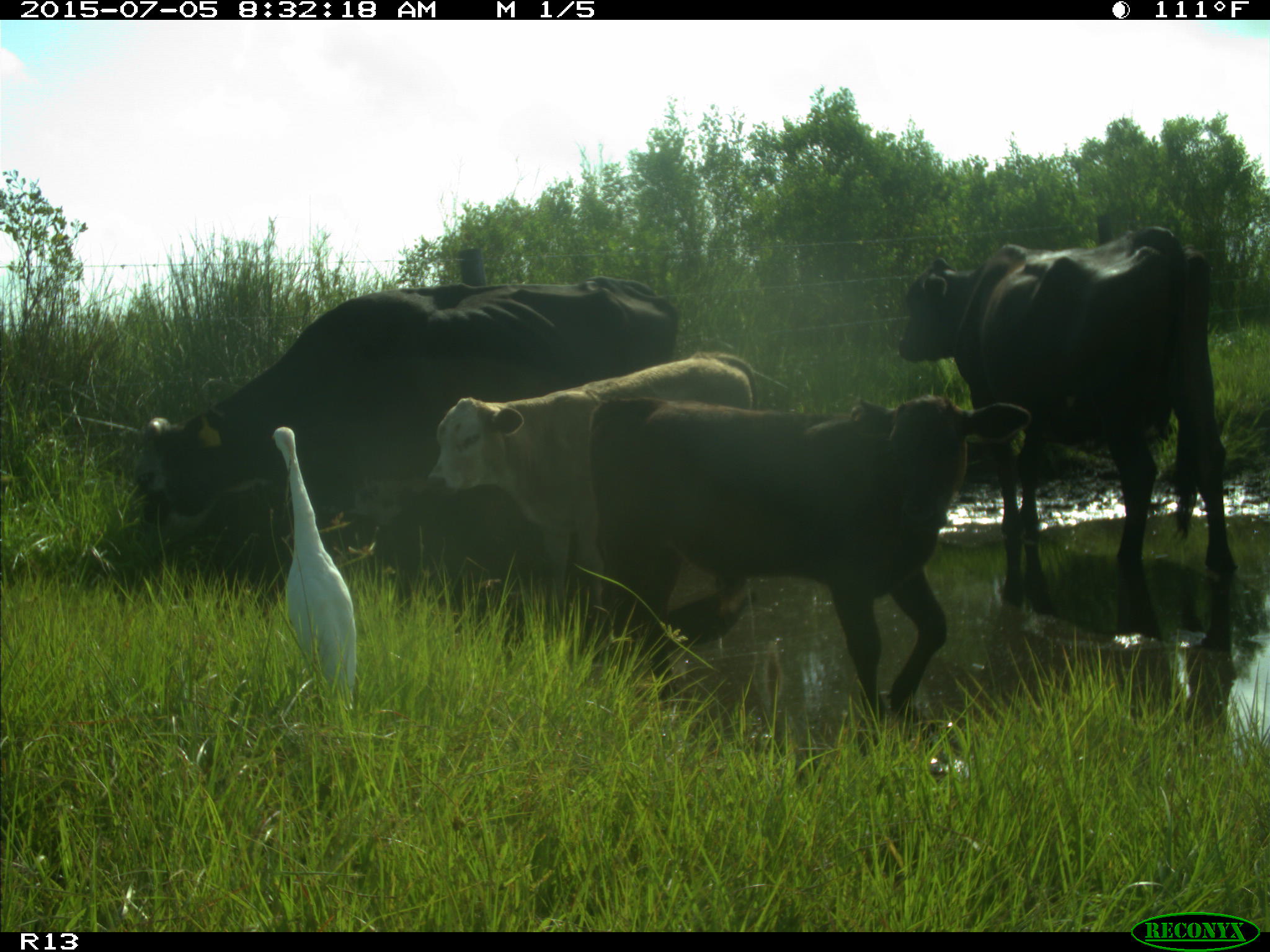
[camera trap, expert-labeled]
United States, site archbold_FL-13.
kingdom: Animalia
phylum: Chordata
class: Mammalia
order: Artiodactyla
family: Bovidae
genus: Bos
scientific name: Bos taurus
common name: domestic cow